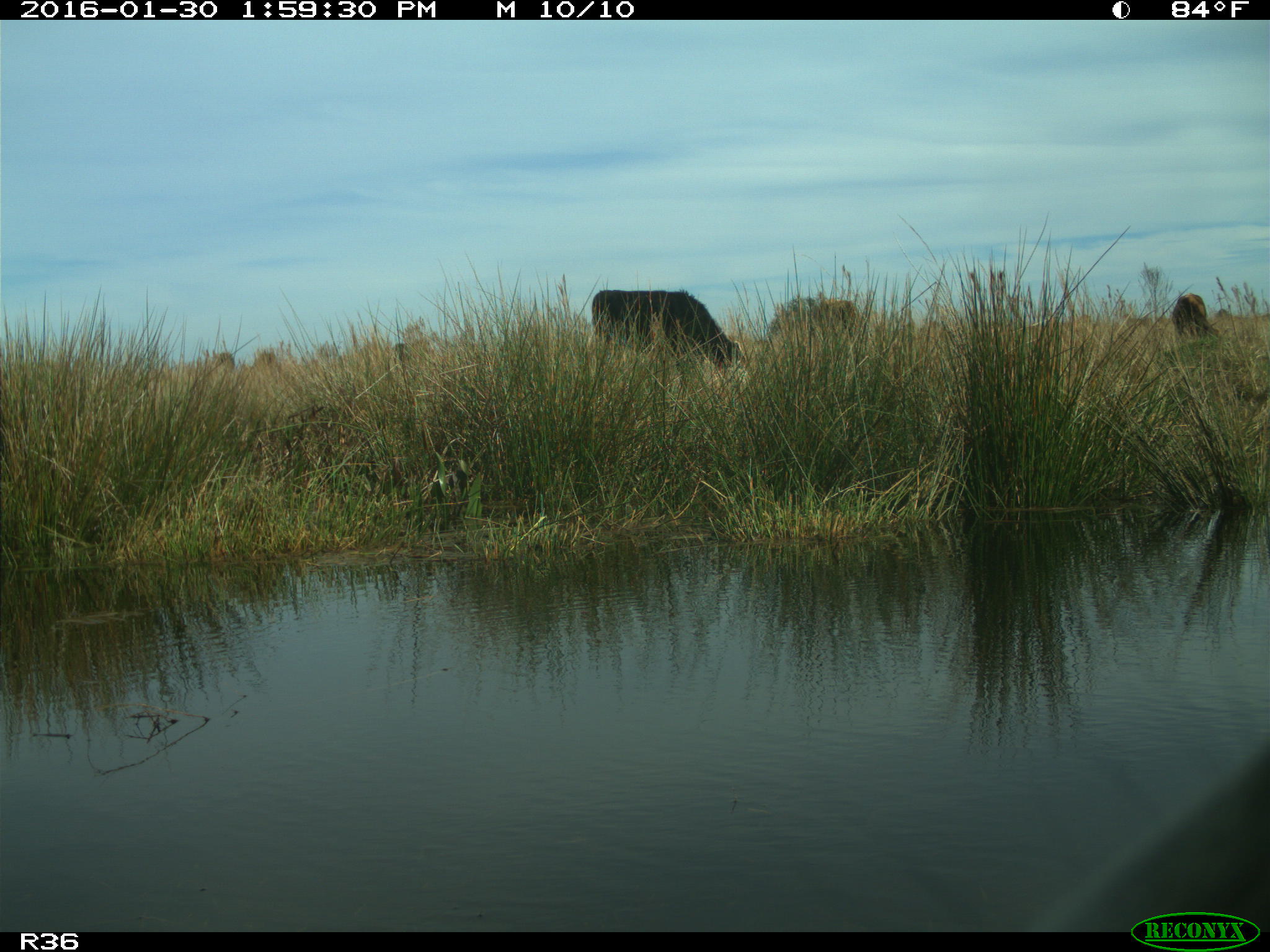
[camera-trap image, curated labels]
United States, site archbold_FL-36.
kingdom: Animalia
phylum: Chordata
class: Mammalia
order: Artiodactyla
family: Bovidae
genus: Bos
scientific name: Bos taurus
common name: domestic cow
Bos taurus (domestic cow).